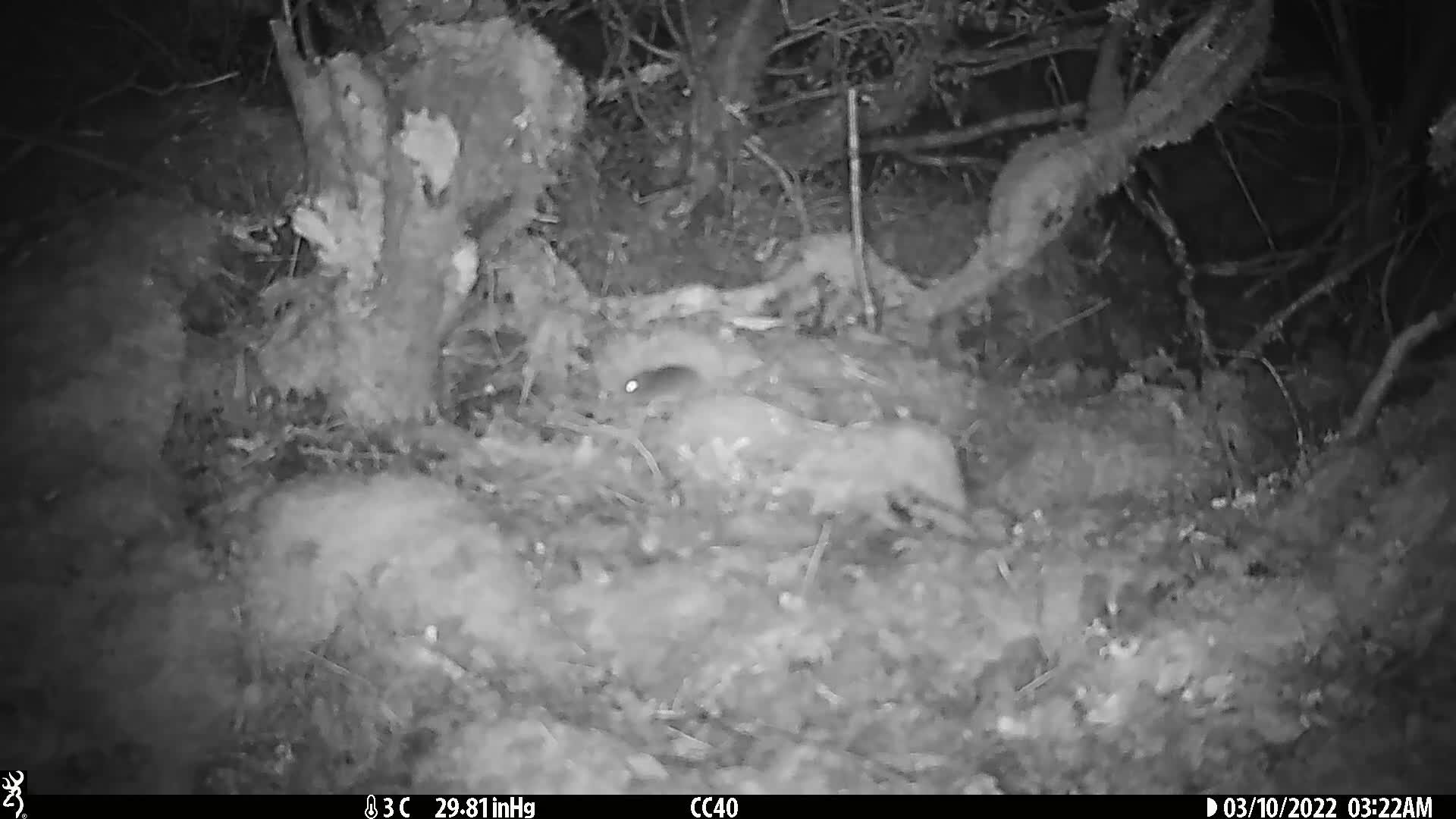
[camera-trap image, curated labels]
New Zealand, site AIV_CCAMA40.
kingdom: Animalia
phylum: Chordata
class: Mammalia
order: Rodentia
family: Muridae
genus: Mus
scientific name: Mus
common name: mouse